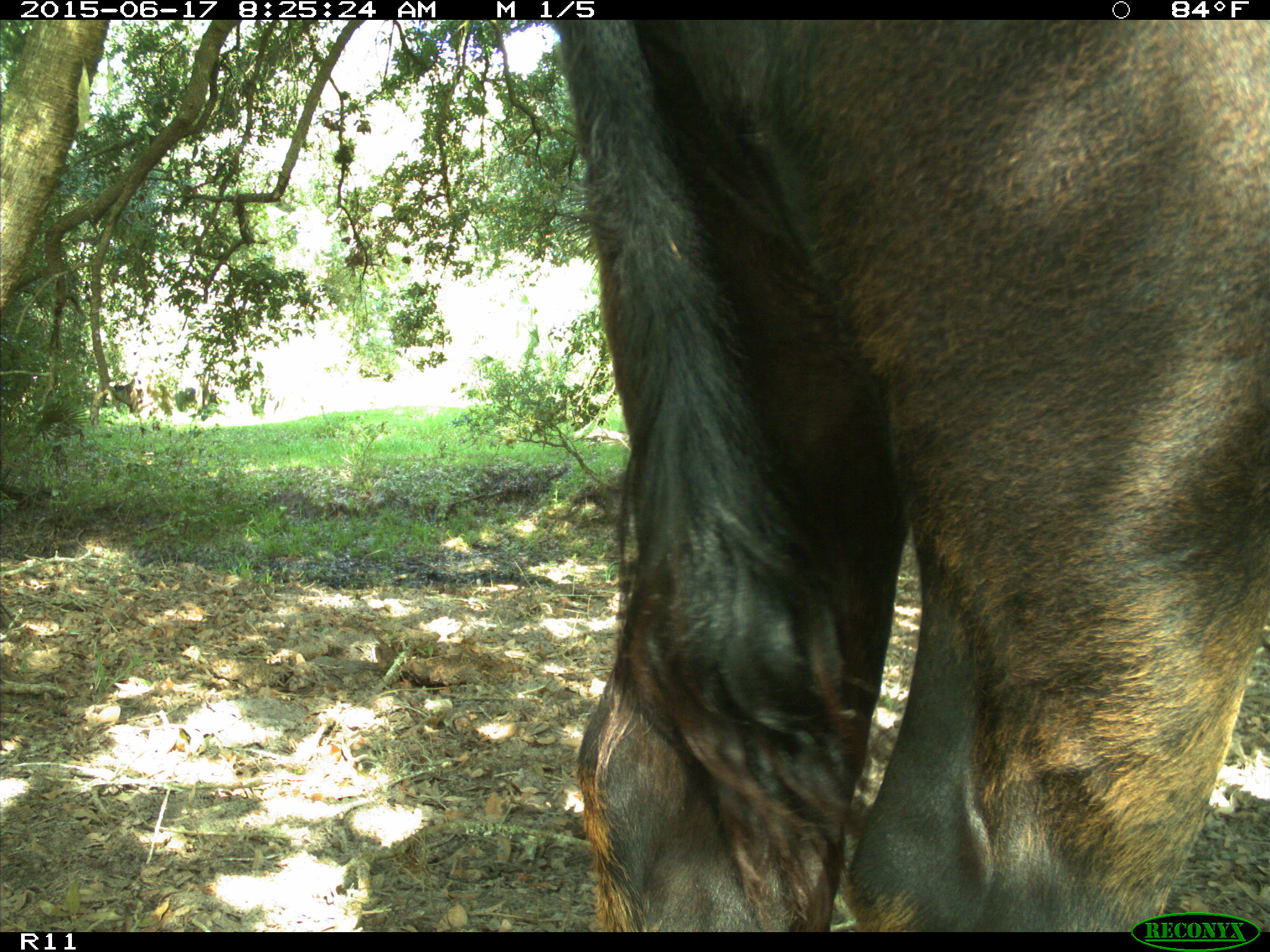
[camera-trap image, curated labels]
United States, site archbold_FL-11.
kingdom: Animalia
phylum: Chordata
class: Mammalia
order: Artiodactyla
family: Bovidae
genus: Bos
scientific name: Bos taurus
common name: domestic cow